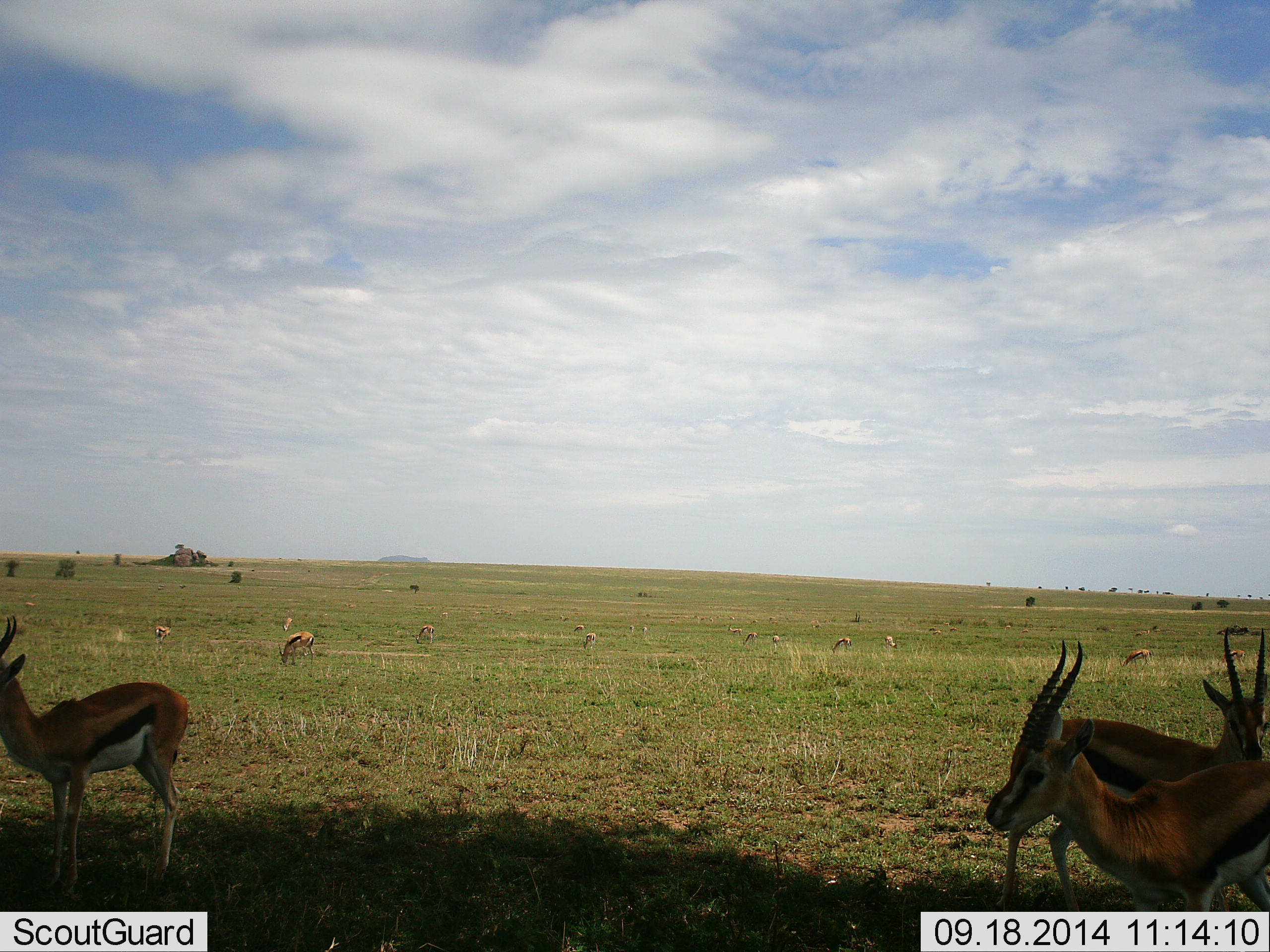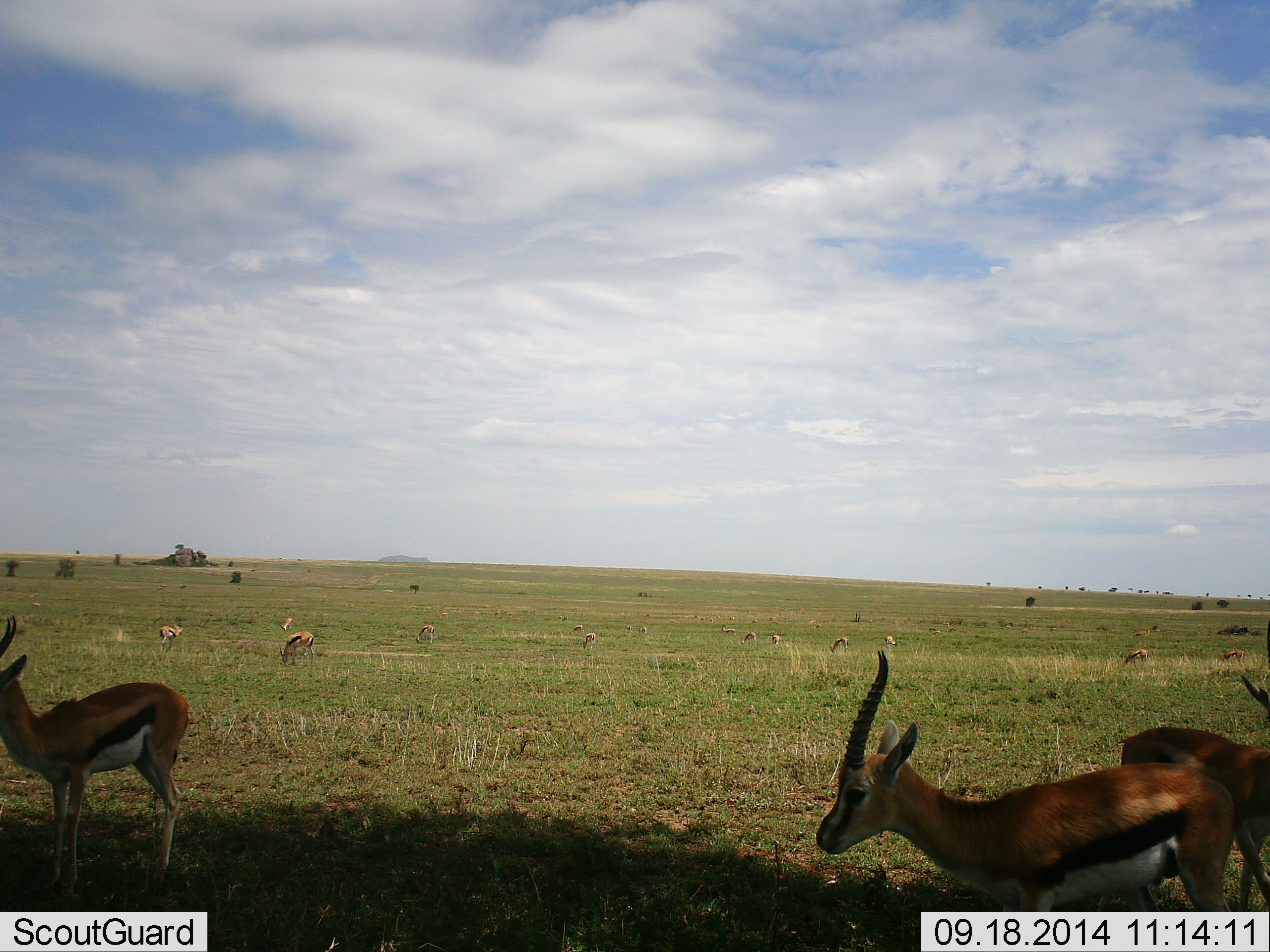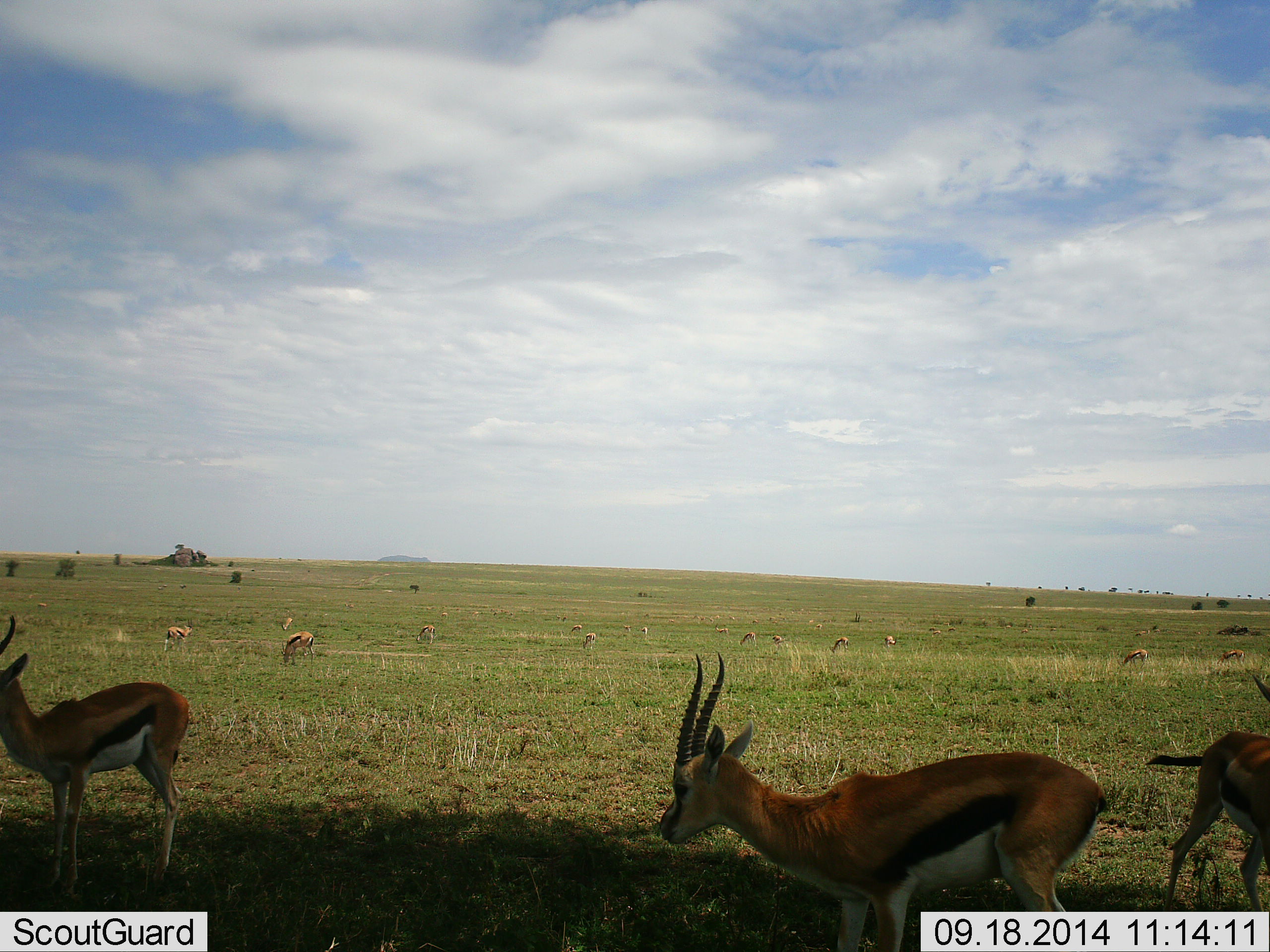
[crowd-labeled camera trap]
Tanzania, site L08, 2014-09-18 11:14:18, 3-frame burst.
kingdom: Animalia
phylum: Chordata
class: Mammalia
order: Artiodactyla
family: Bovidae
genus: Eudorcas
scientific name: Eudorcas thomsonii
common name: thomson's gazelle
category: gazellethomsons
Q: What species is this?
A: Gazellethomsons (thomson's gazelle) (Eudorcas thomsonii).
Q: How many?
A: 11-50.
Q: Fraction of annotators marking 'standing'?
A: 70%.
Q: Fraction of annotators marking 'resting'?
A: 0%.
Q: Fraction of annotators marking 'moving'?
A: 70%.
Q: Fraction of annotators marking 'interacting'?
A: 0%.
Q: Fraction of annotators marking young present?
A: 0%.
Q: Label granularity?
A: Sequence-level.